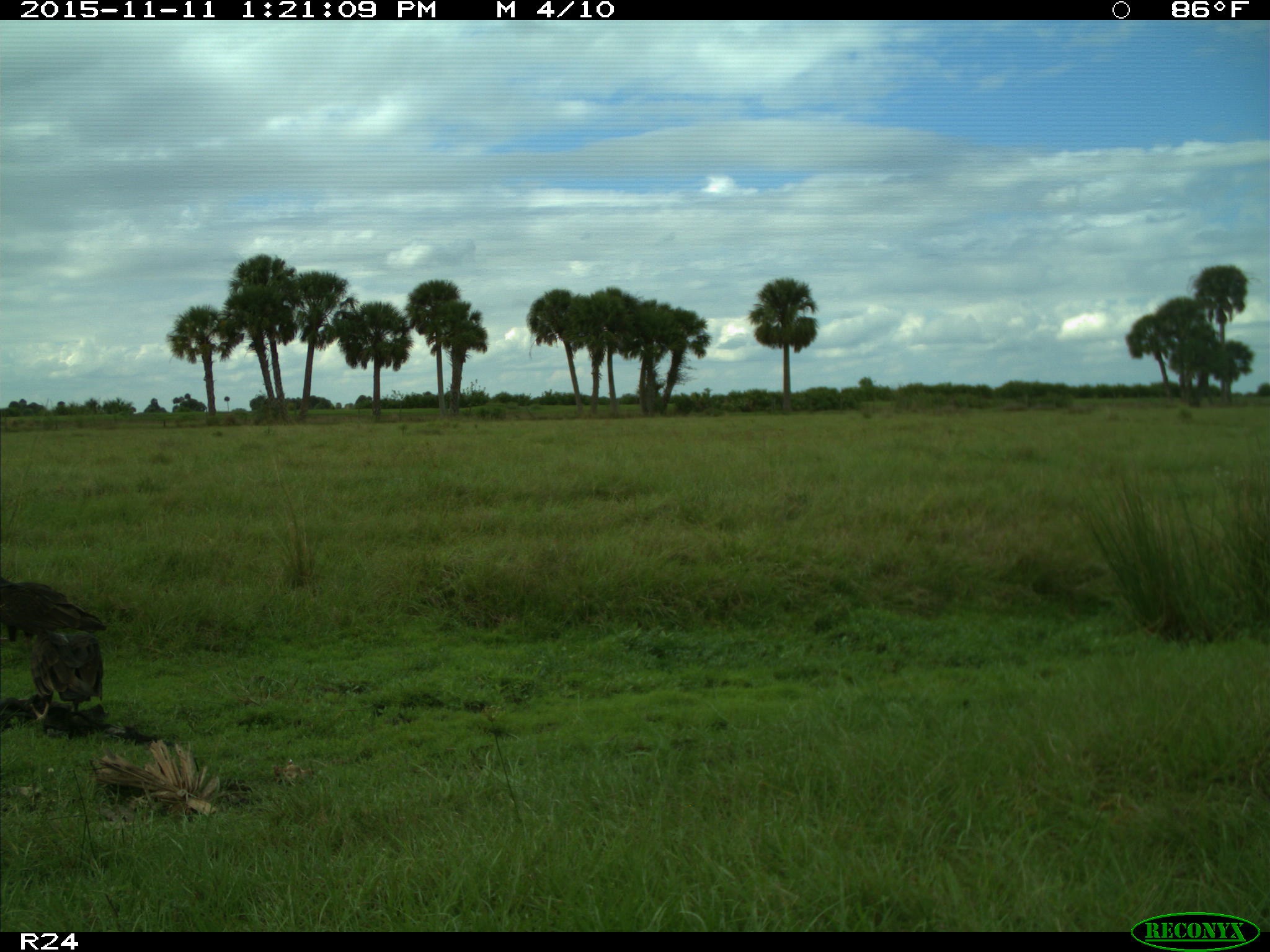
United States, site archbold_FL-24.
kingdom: Animalia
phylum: Chordata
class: Aves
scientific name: Aves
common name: birds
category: unidentified bird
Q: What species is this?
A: Unidentified bird (birds) (Aves).